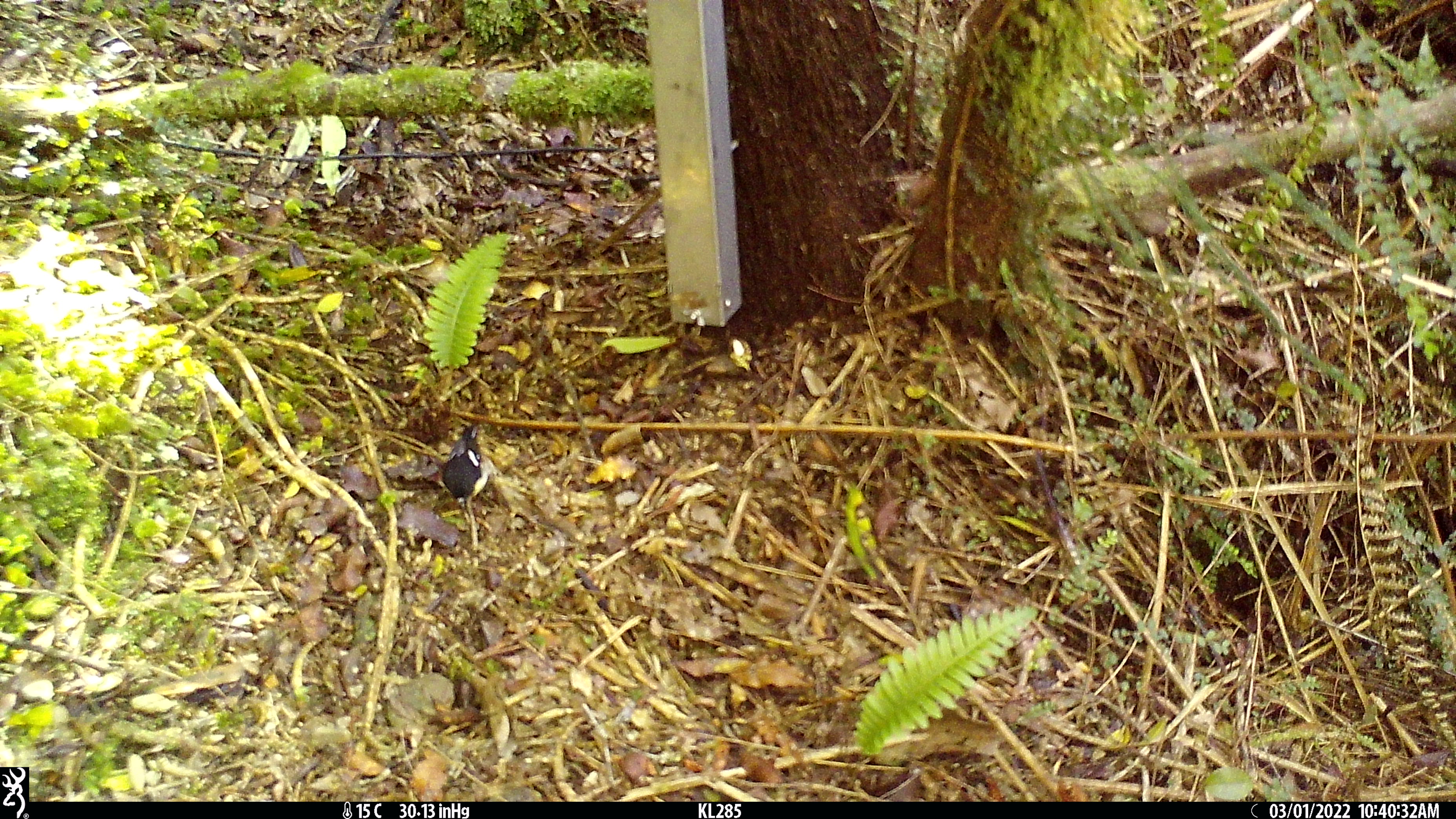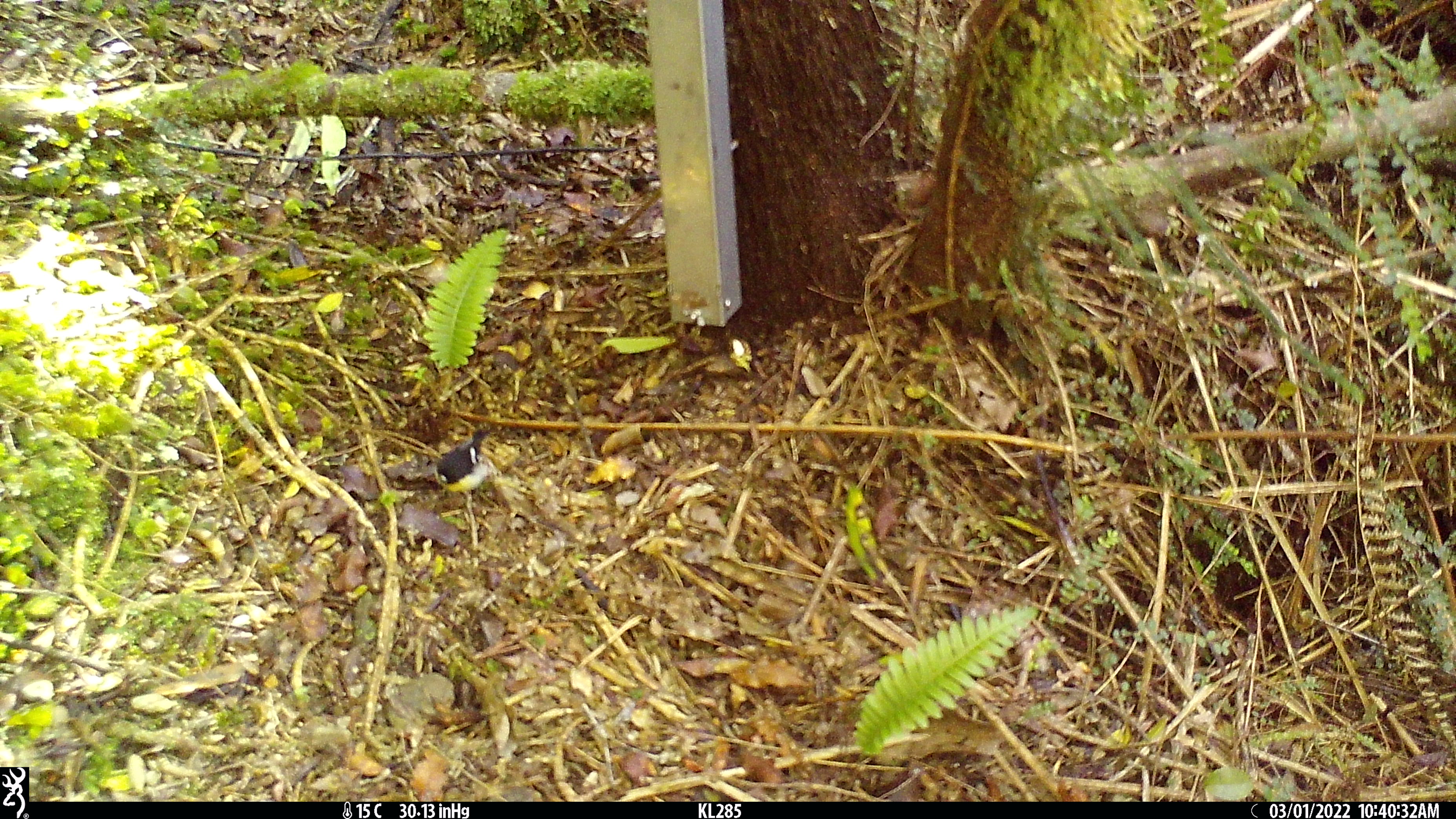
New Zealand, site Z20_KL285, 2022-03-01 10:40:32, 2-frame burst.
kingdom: Animalia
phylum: Chordata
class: Aves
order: Passeriformes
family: Petroicidae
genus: Petroica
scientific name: Petroica macrocephala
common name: tomtit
Tomtit (Petroica macrocephala).